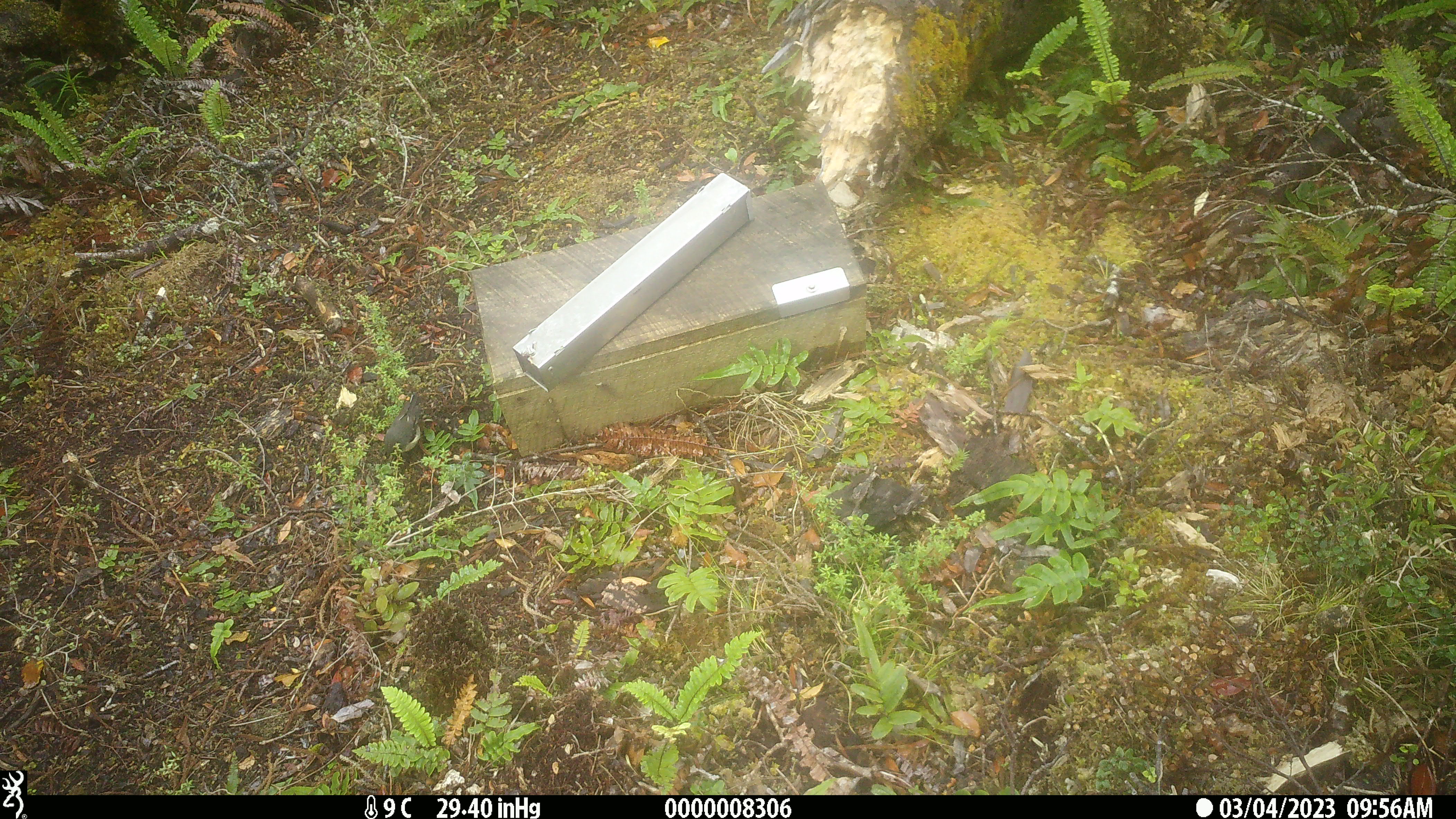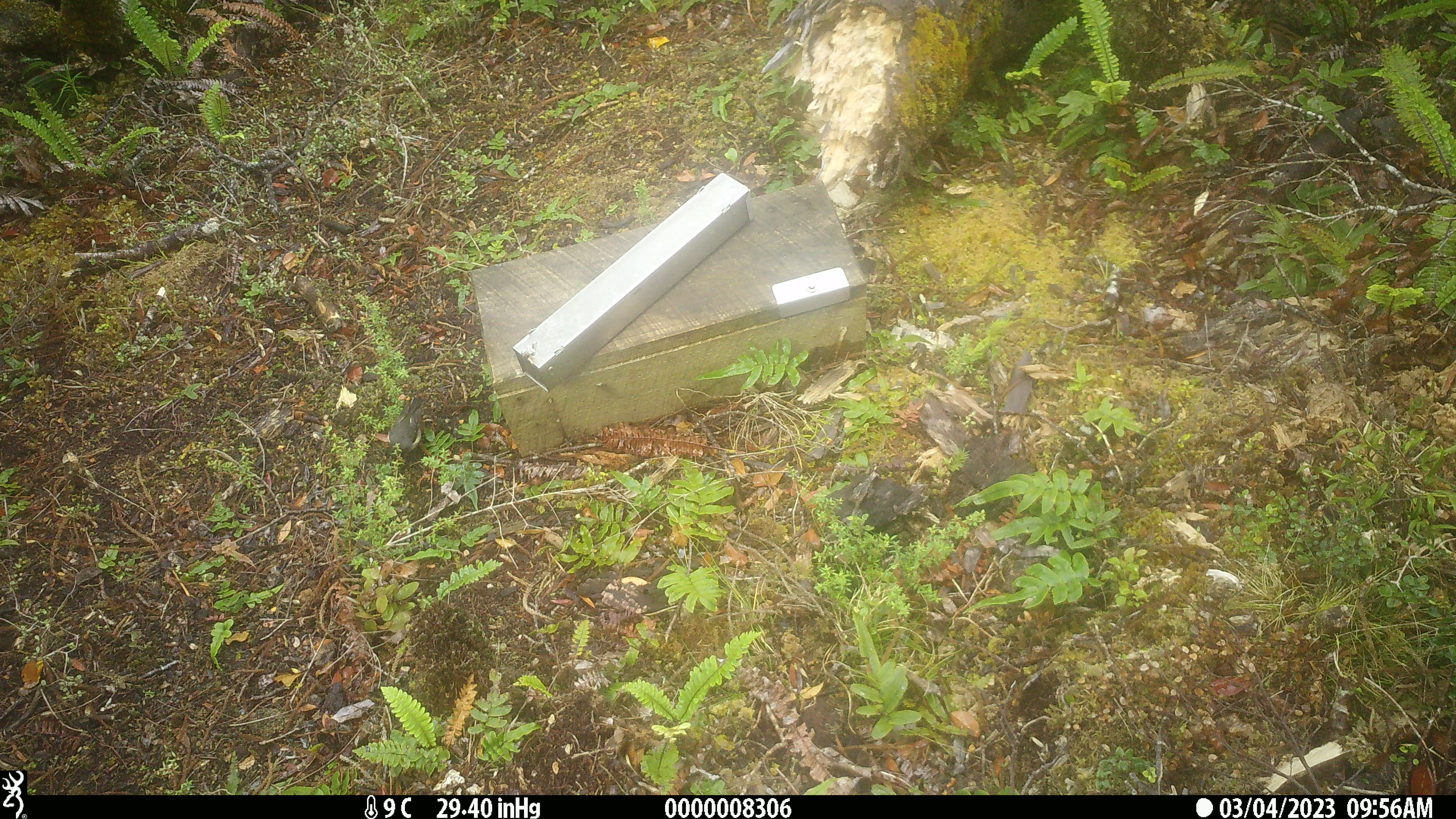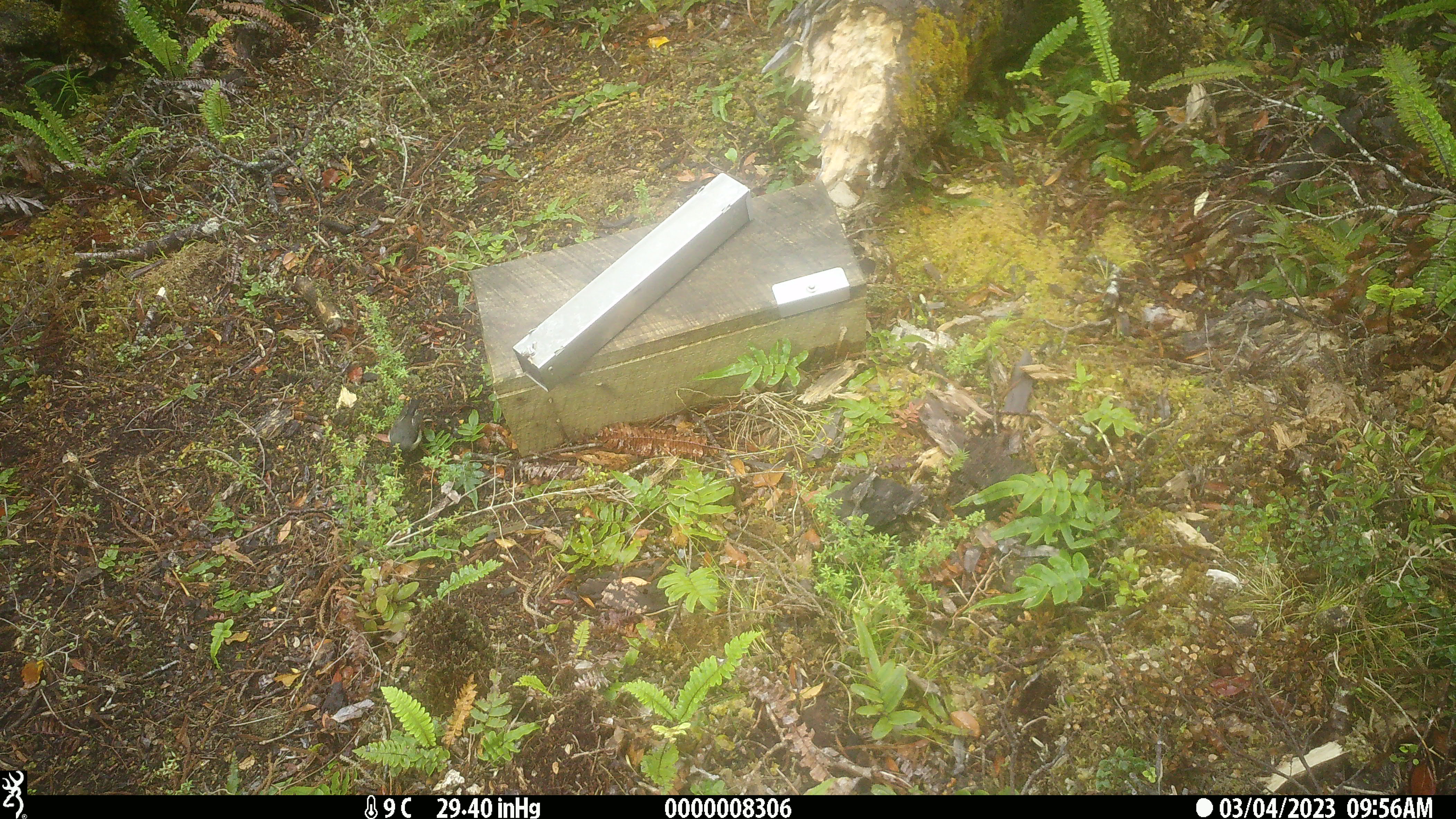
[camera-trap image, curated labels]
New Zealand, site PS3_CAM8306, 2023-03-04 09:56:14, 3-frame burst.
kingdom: Animalia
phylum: Chordata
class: Aves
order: Passeriformes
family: Petroicidae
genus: Petroica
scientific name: Petroica macrocephala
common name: tomtit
Tomtit (Petroica macrocephala).